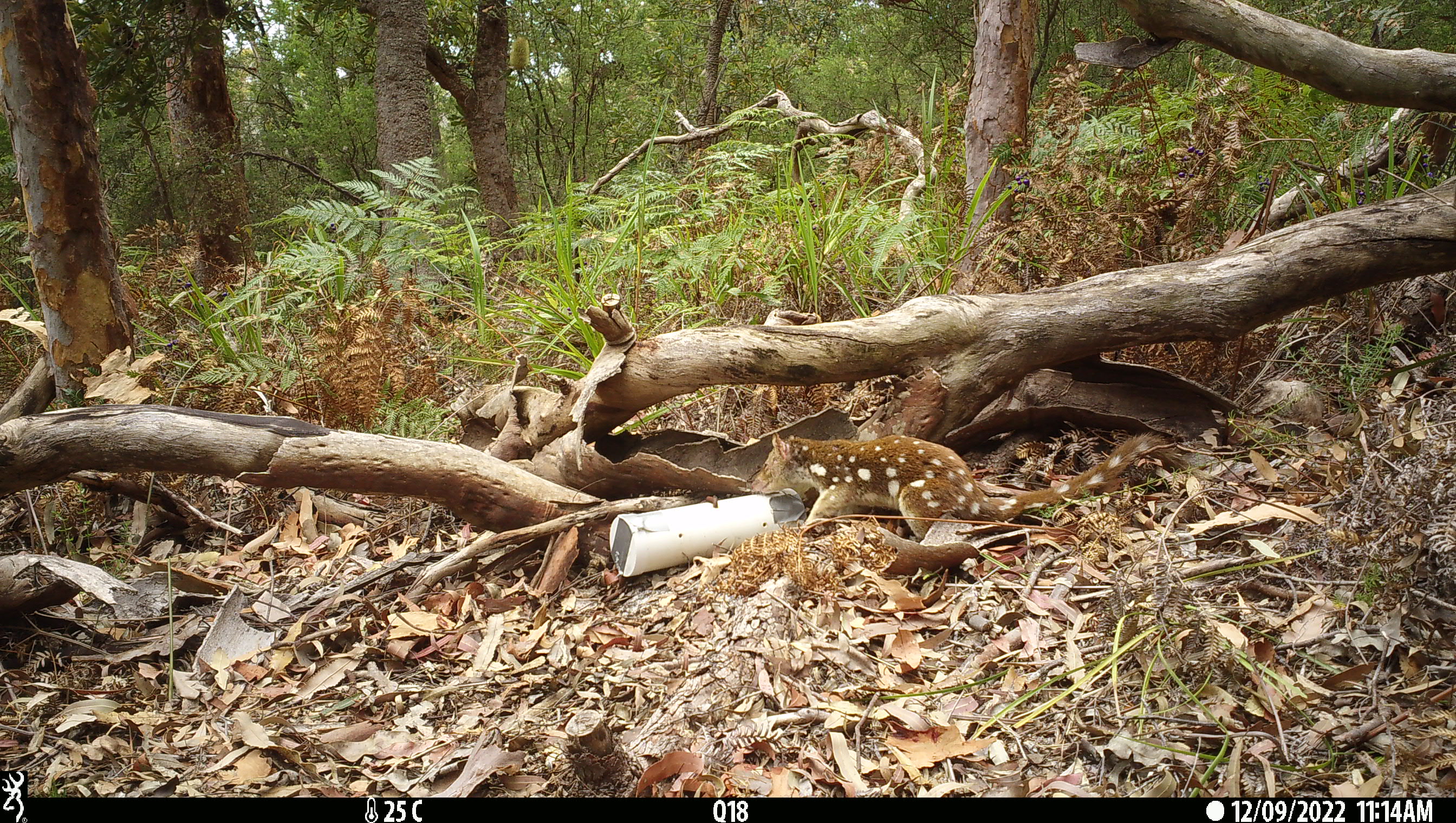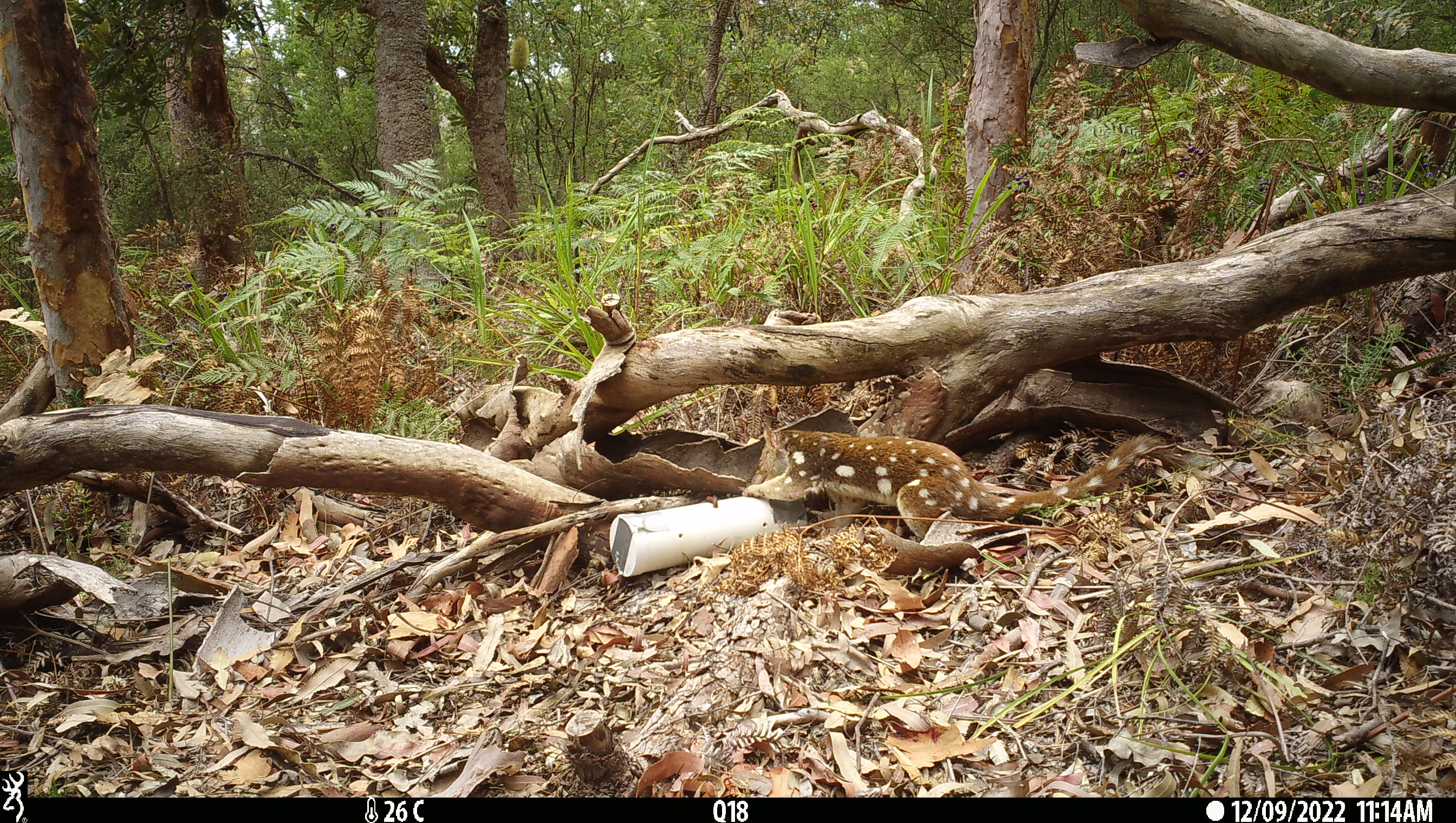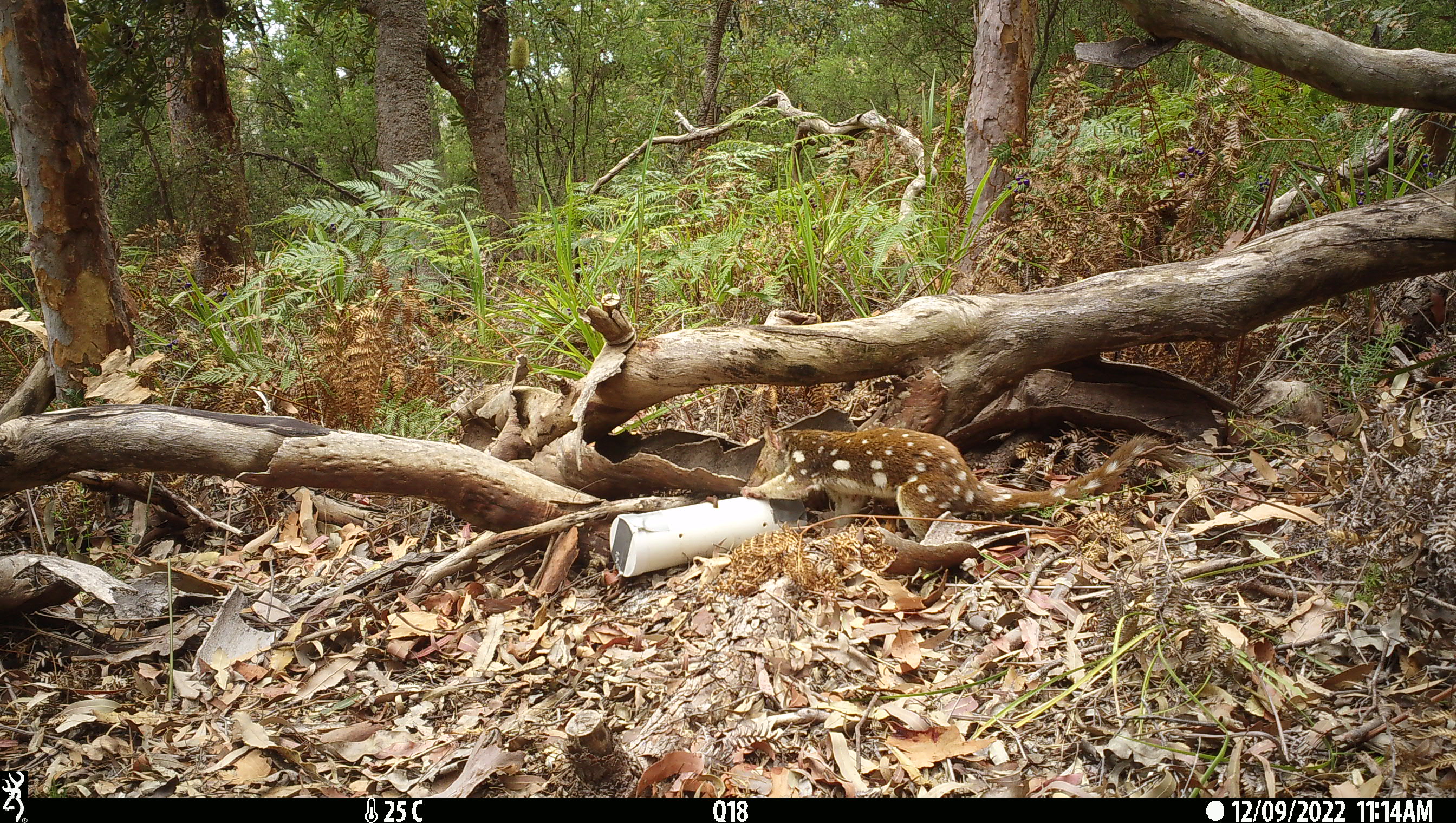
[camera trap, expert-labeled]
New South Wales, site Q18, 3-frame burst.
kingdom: Animalia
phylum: Chordata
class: Mammalia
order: Dasyuromorphia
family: Dasyuridae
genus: Dasyurus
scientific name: Dasyurus maculatus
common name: spotted-tailed quoll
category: quoll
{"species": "quoll (spotted-tailed quoll) (Dasyurus maculatus)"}